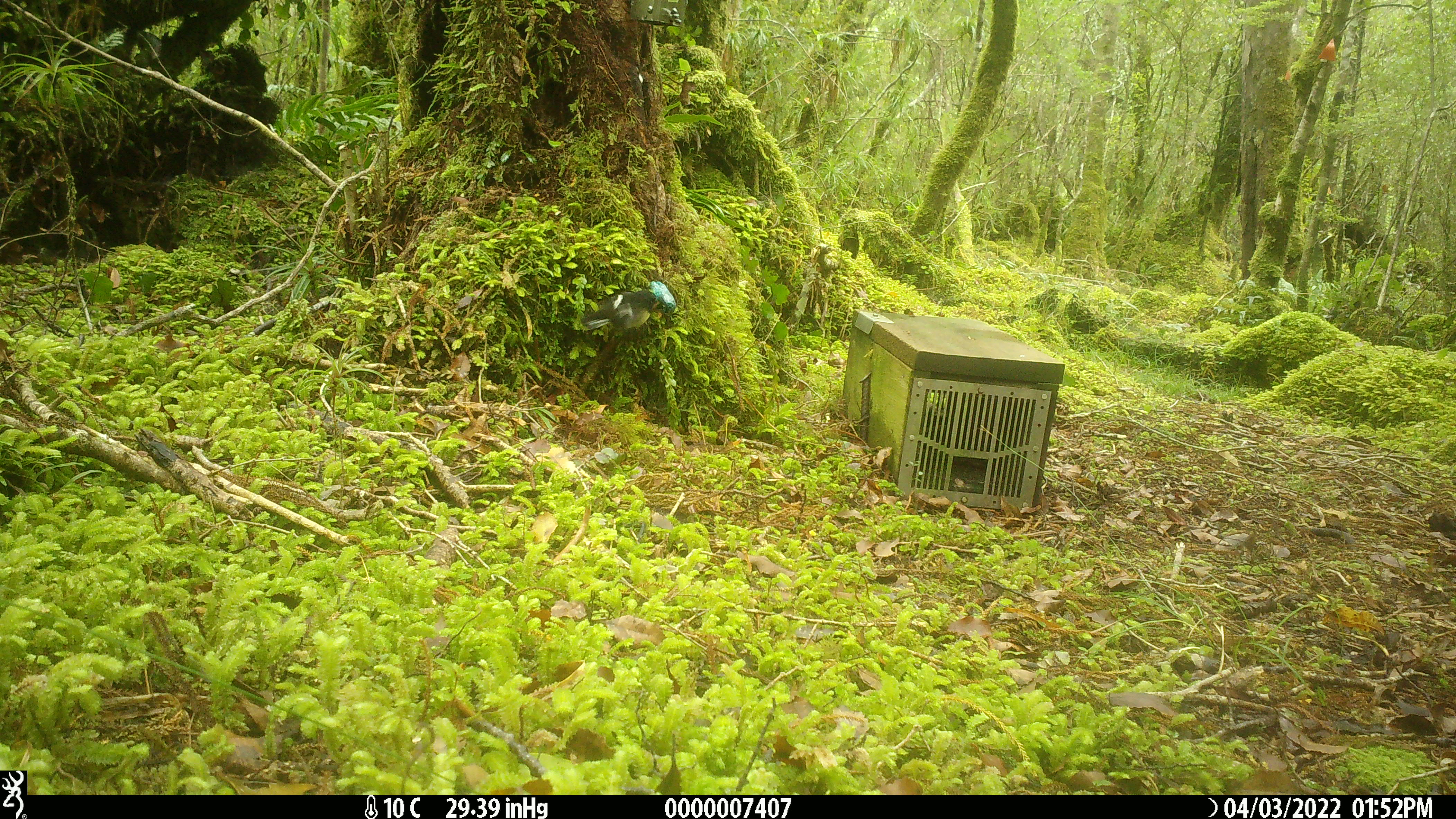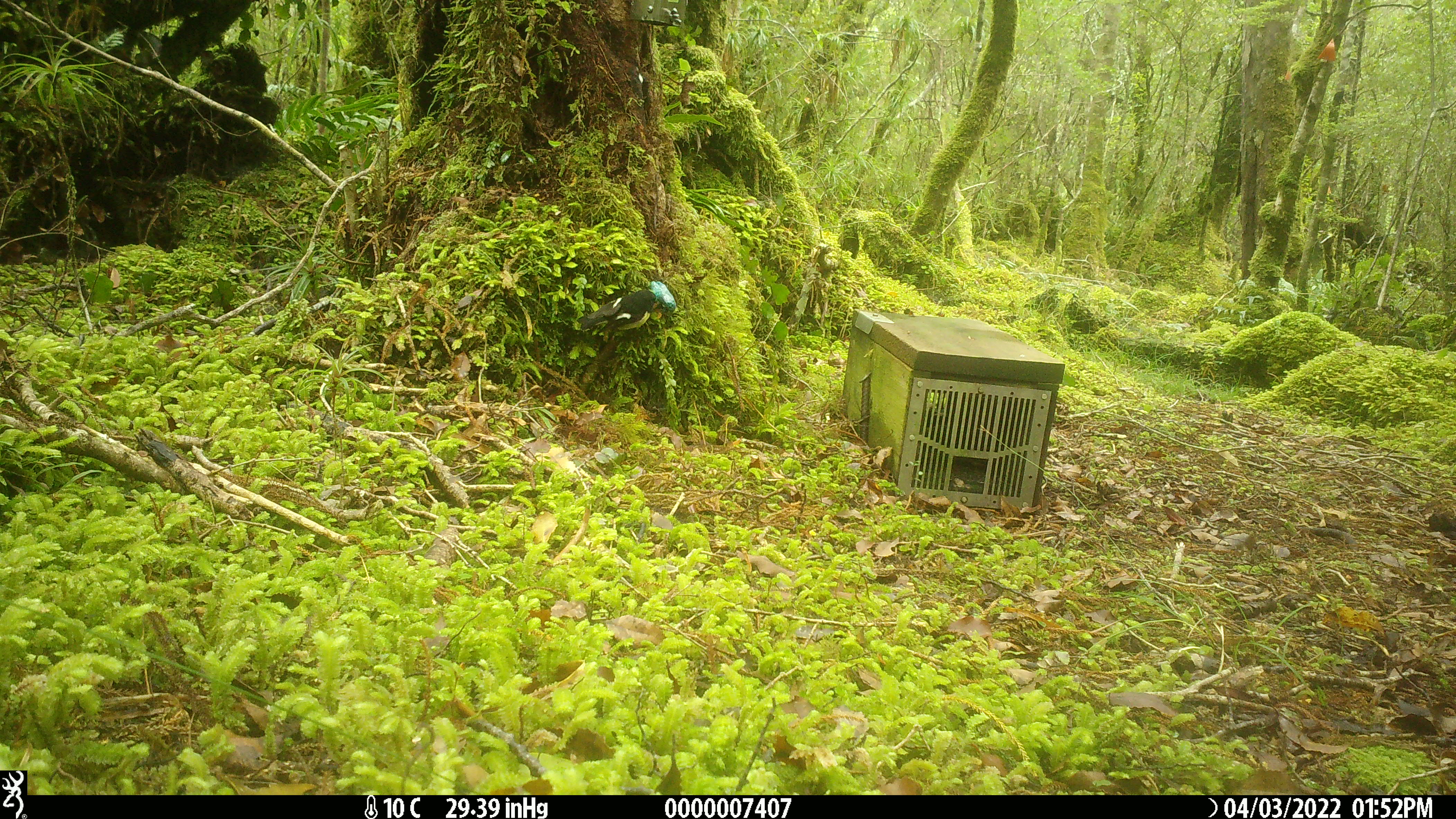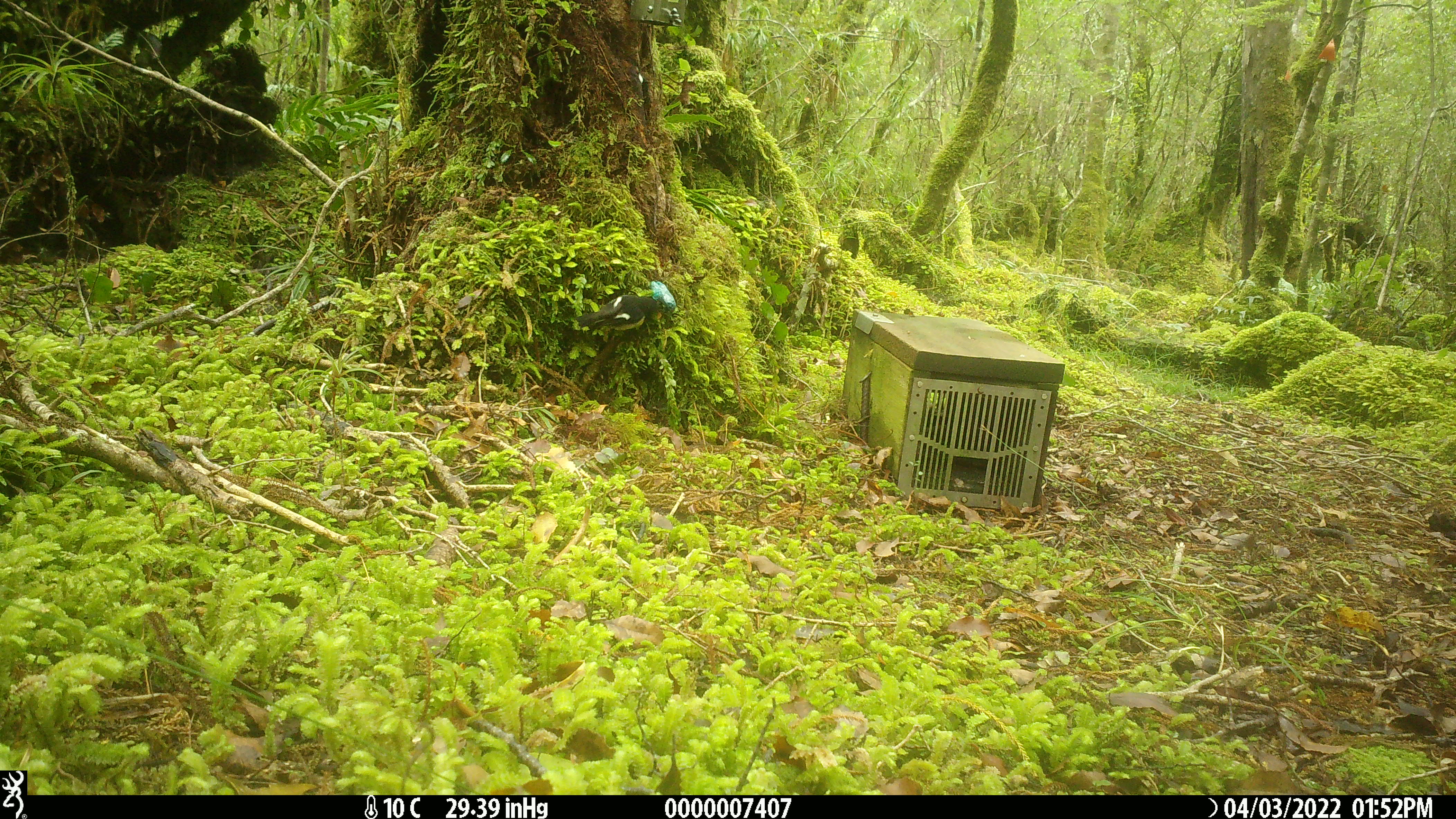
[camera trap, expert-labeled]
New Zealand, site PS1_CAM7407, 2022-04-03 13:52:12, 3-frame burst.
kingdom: Animalia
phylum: Chordata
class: Aves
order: Passeriformes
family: Petroicidae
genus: Petroica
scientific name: Petroica macrocephala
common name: tomtit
Tomtit (Petroica macrocephala).